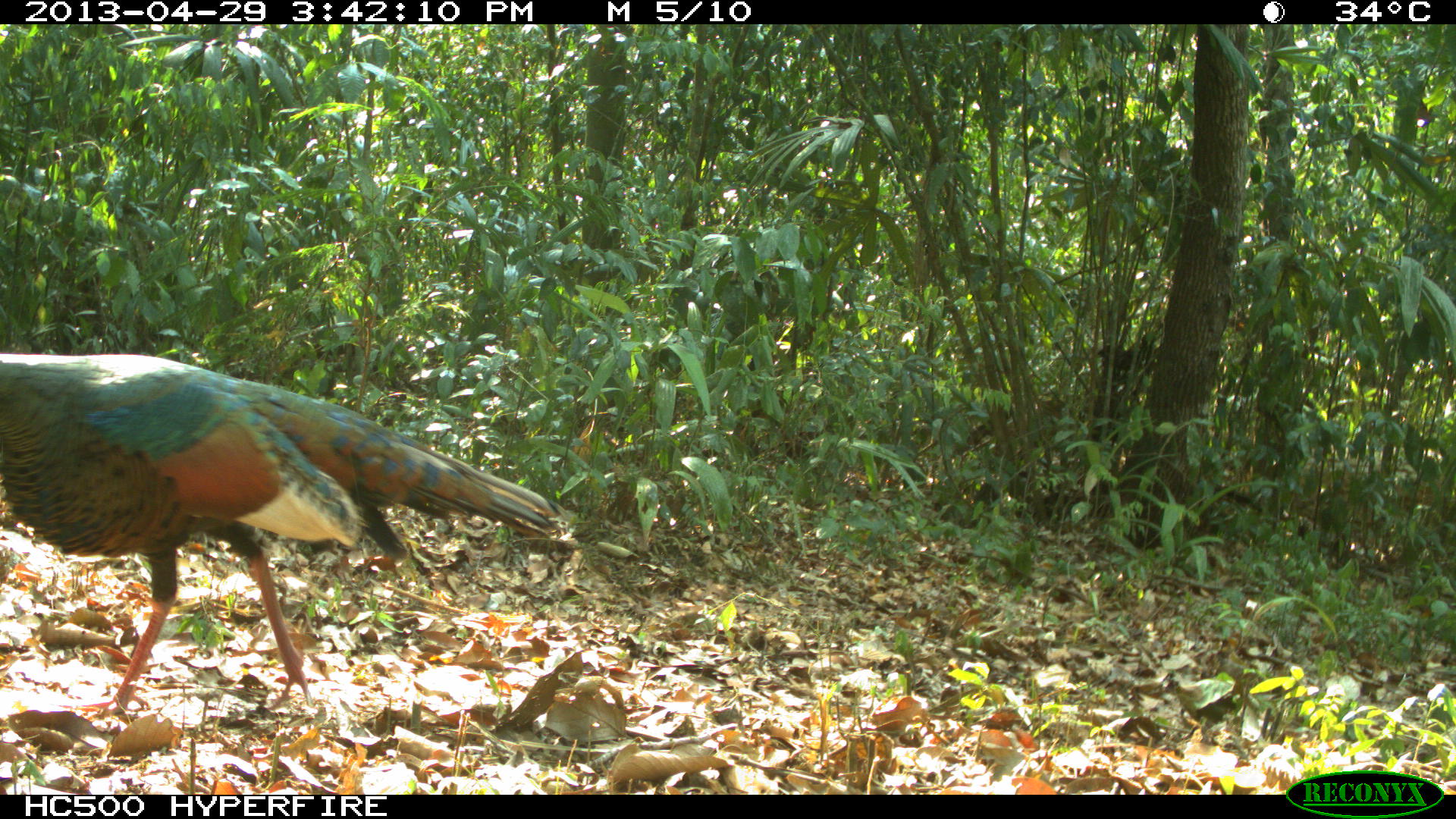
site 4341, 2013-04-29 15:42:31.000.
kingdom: Animalia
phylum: Chordata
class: Aves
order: Galliformes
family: Phasianidae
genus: Meleagris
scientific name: Meleagris ocellata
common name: ocellated turkey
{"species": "Meleagris ocellata (ocellated turkey)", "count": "1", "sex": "male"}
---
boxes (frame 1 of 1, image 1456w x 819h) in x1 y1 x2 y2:
meleagris ocellata: 0 352 574 713